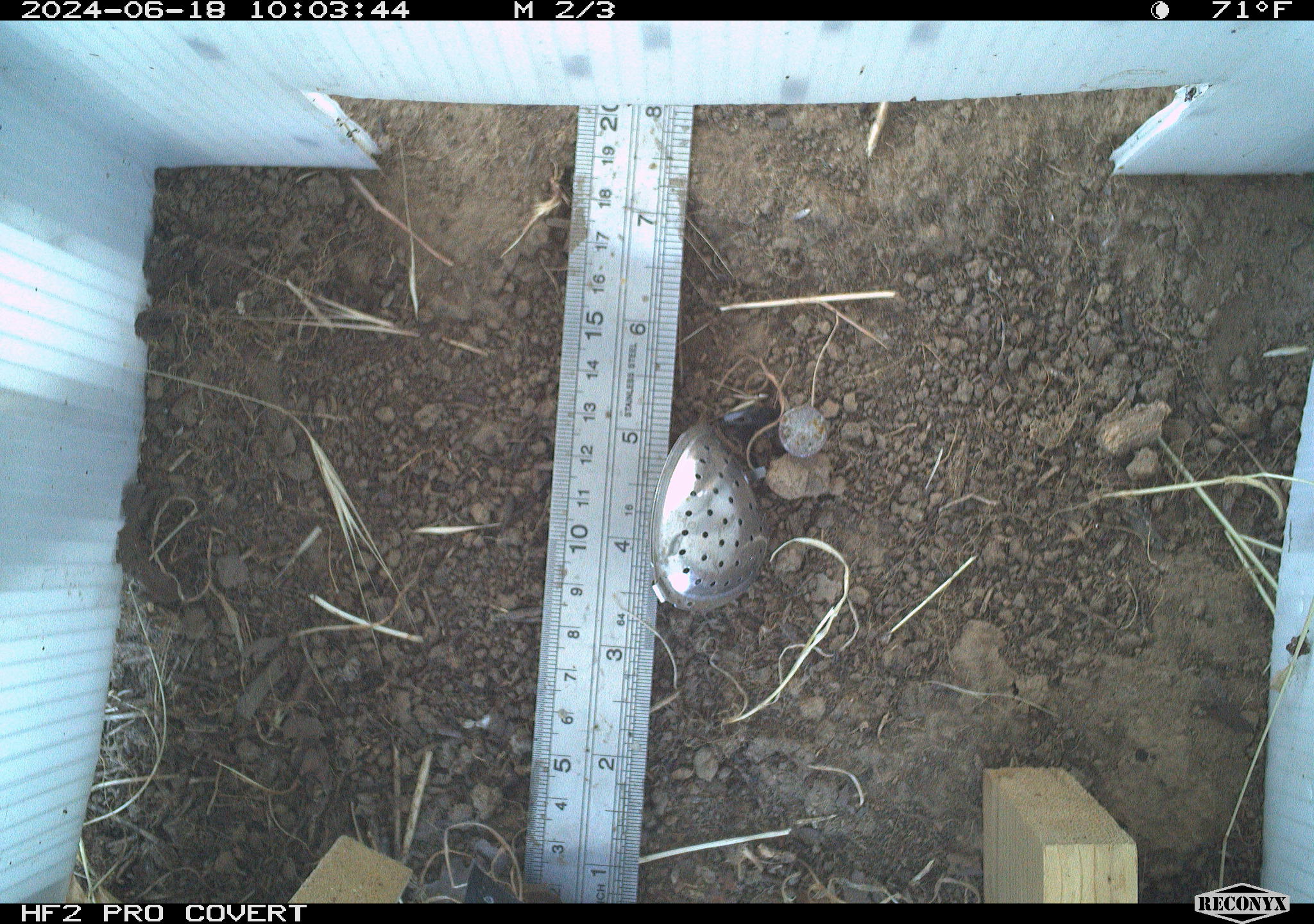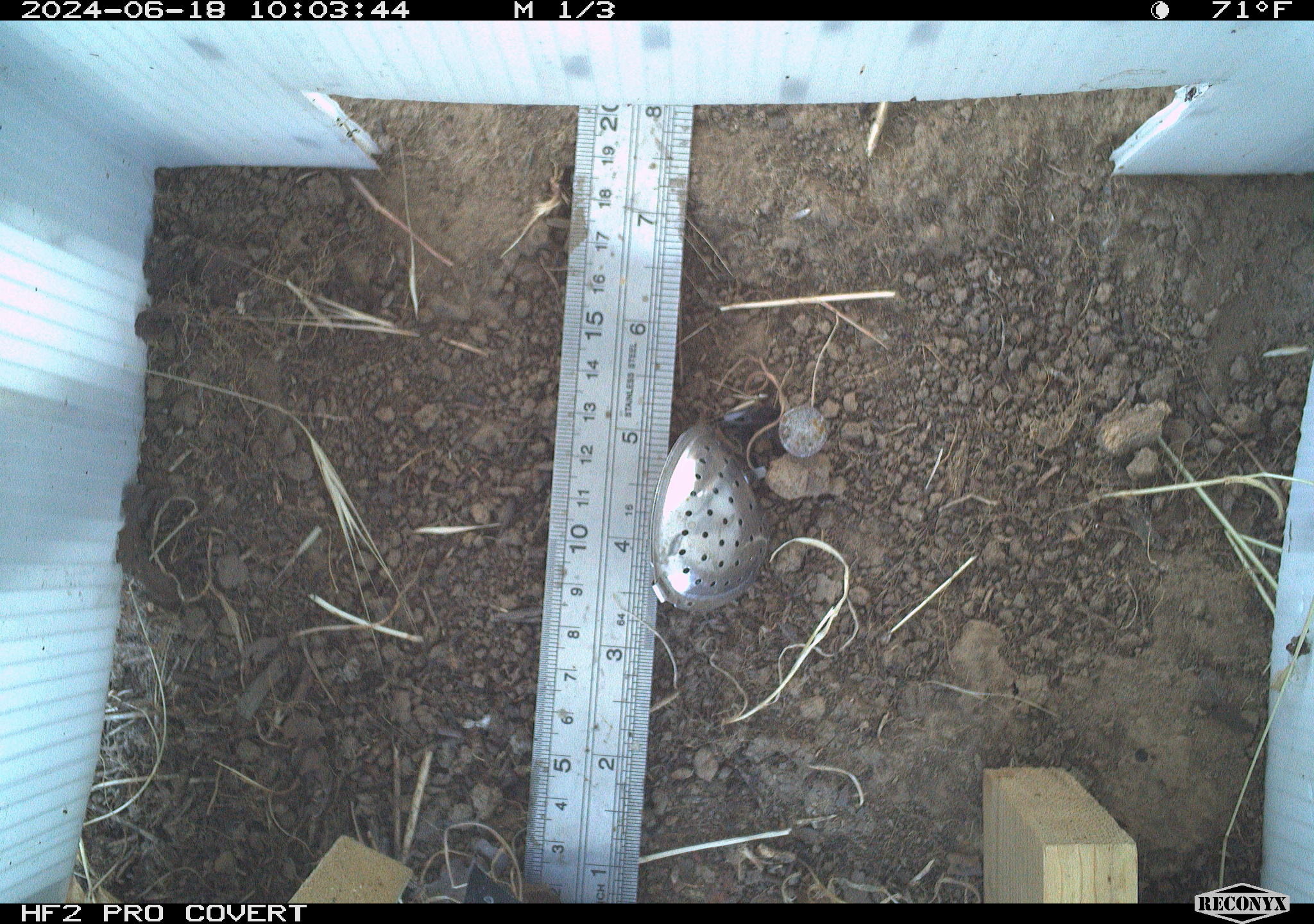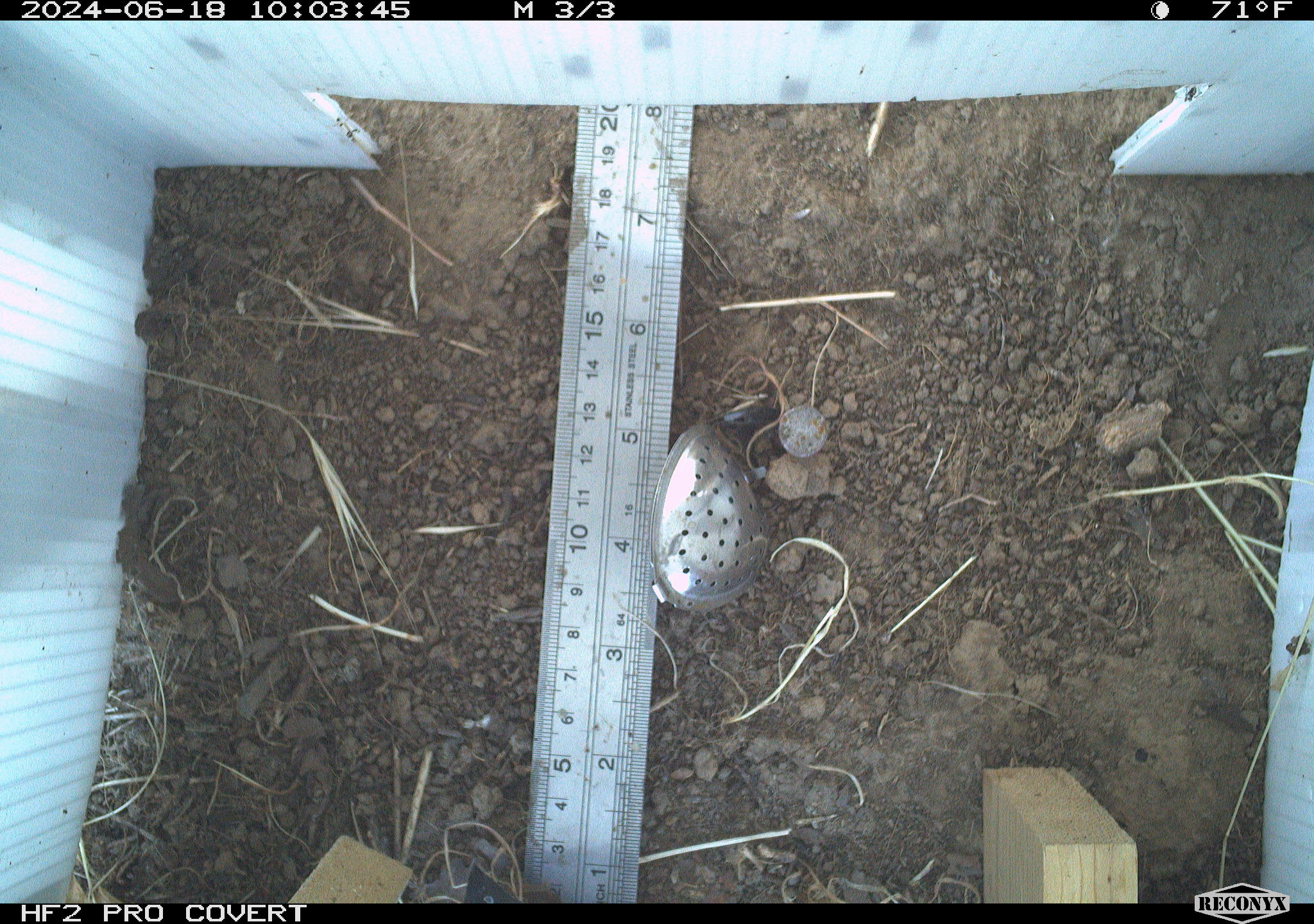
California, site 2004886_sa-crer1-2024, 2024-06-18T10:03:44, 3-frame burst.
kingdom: Animalia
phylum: Chordata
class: Mammalia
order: Rodentia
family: Cricetidae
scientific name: Arvicolinae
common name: voles, lemmings, and muskrats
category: arvicolinae subfamily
Arvicolinae subfamily (voles, lemmings, and muskrats) (Arvicolinae).